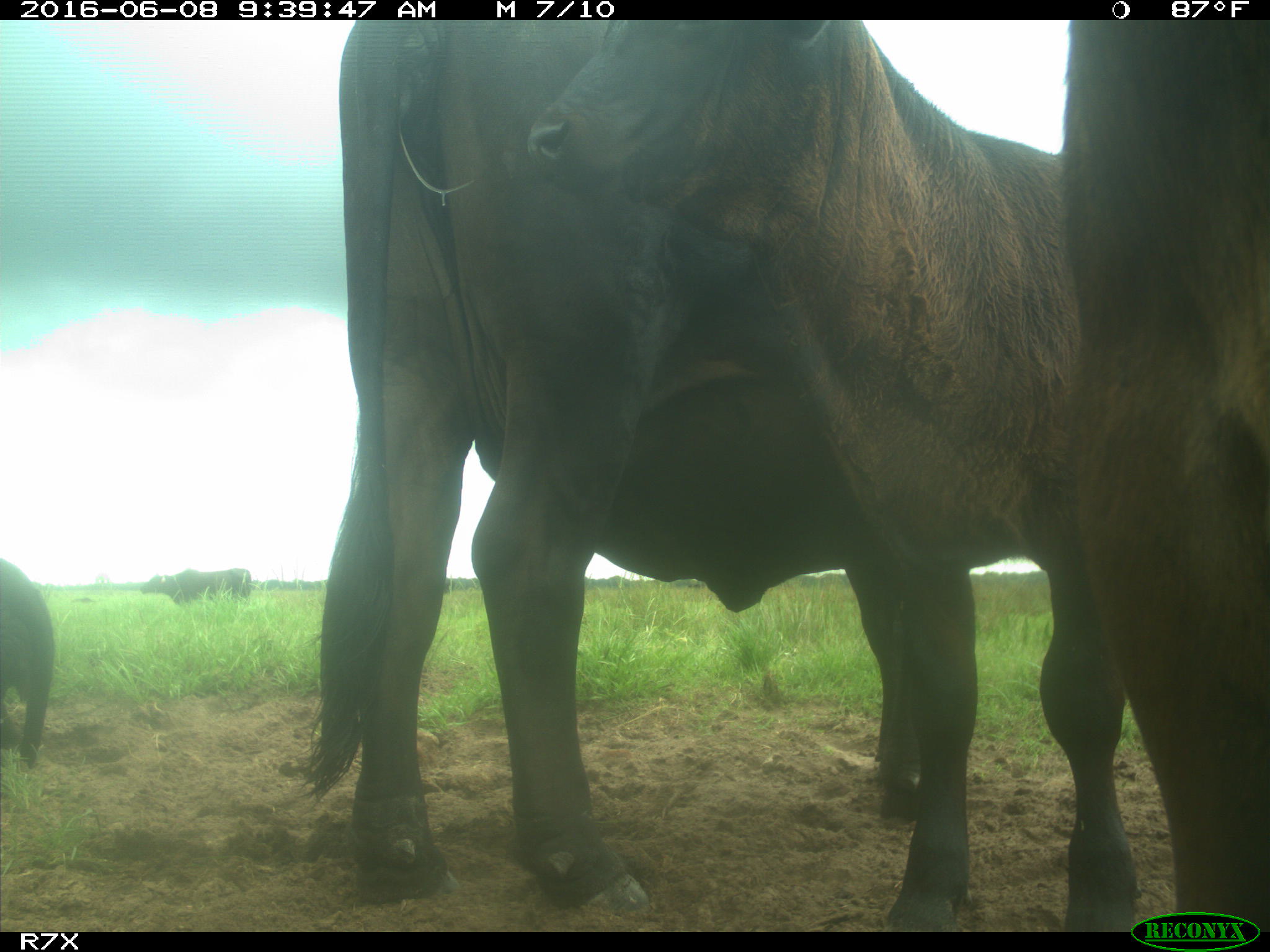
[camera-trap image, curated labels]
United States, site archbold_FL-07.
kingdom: Animalia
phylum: Chordata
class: Mammalia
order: Artiodactyla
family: Bovidae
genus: Bos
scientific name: Bos taurus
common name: domestic cow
Bos taurus (domestic cow).